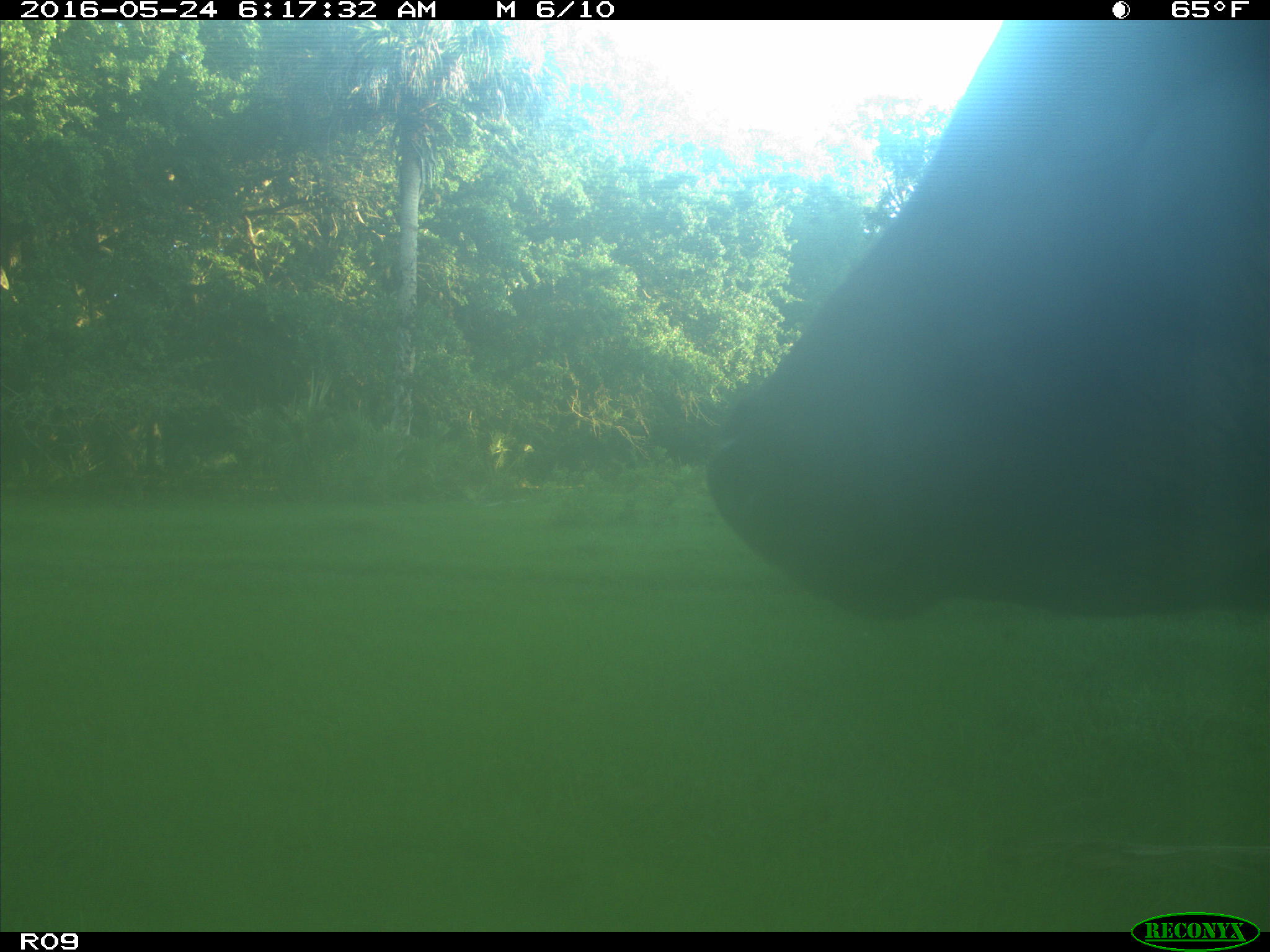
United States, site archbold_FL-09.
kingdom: Animalia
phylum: Chordata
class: Mammalia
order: Artiodactyla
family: Bovidae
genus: Bos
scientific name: Bos taurus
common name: domestic cow